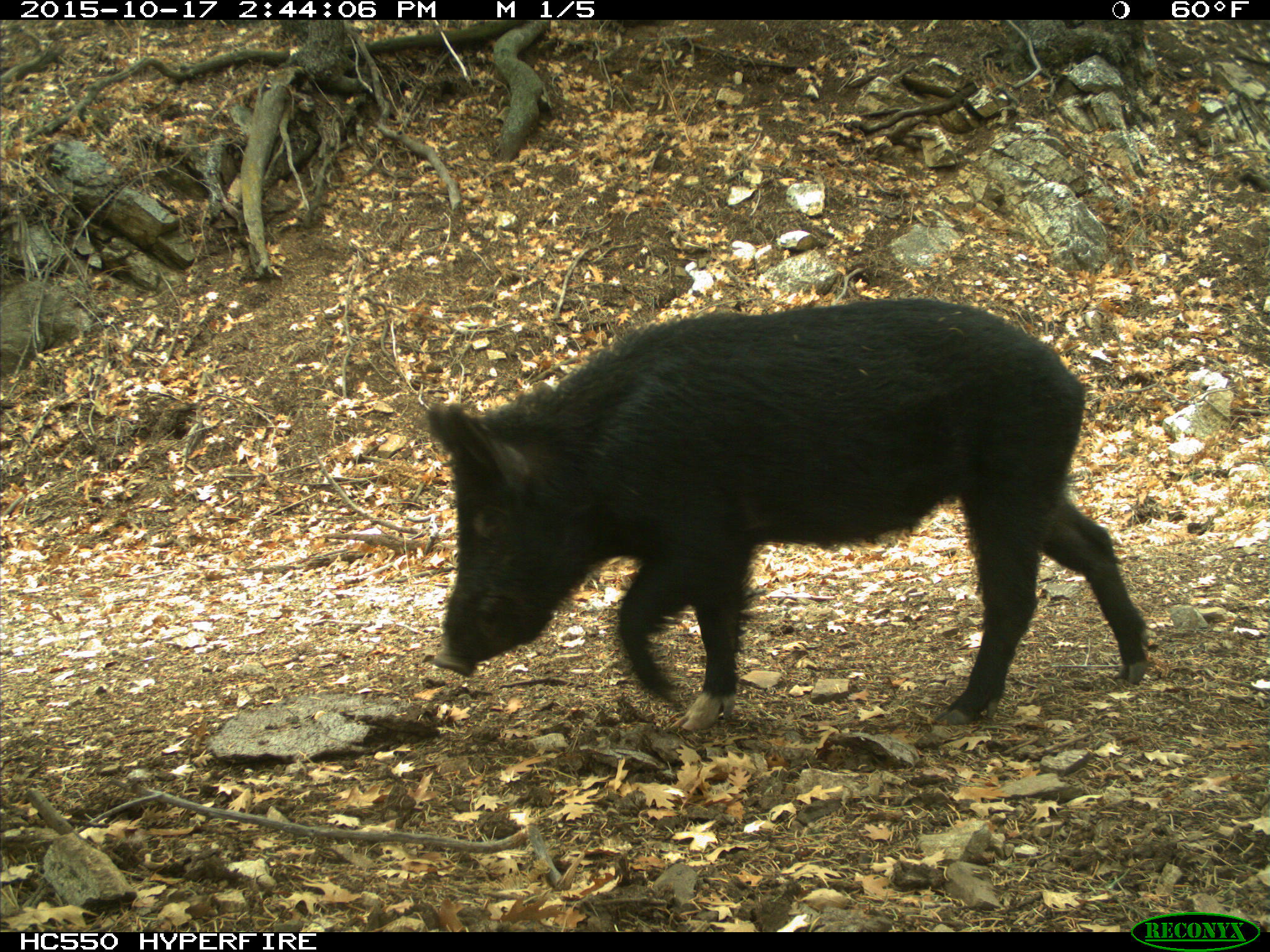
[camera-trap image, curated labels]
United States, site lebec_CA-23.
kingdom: Animalia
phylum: Chordata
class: Mammalia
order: Artiodactyla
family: Suidae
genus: Sus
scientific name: Sus scrofa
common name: wild boar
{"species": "Sus scrofa (wild boar)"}